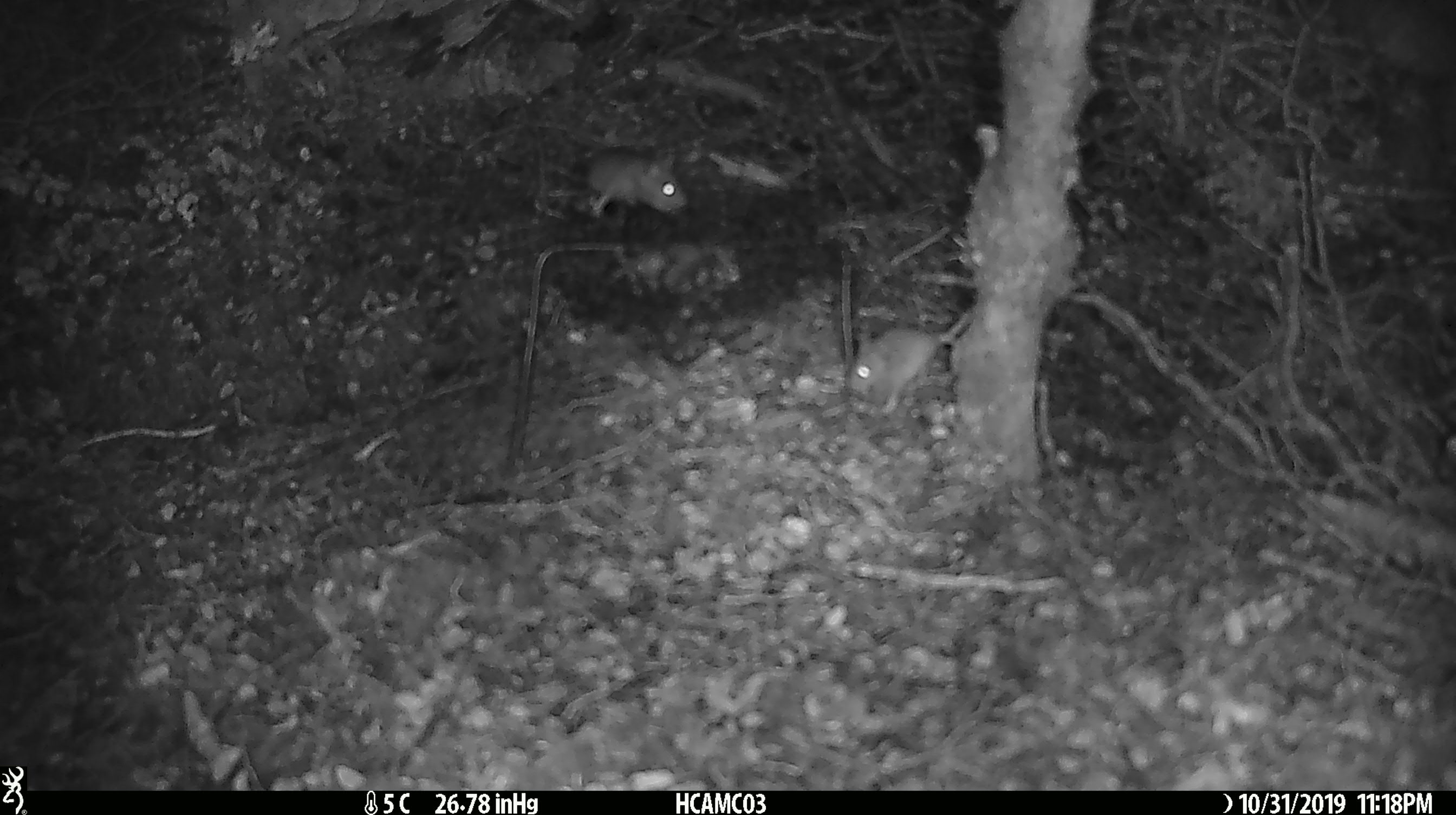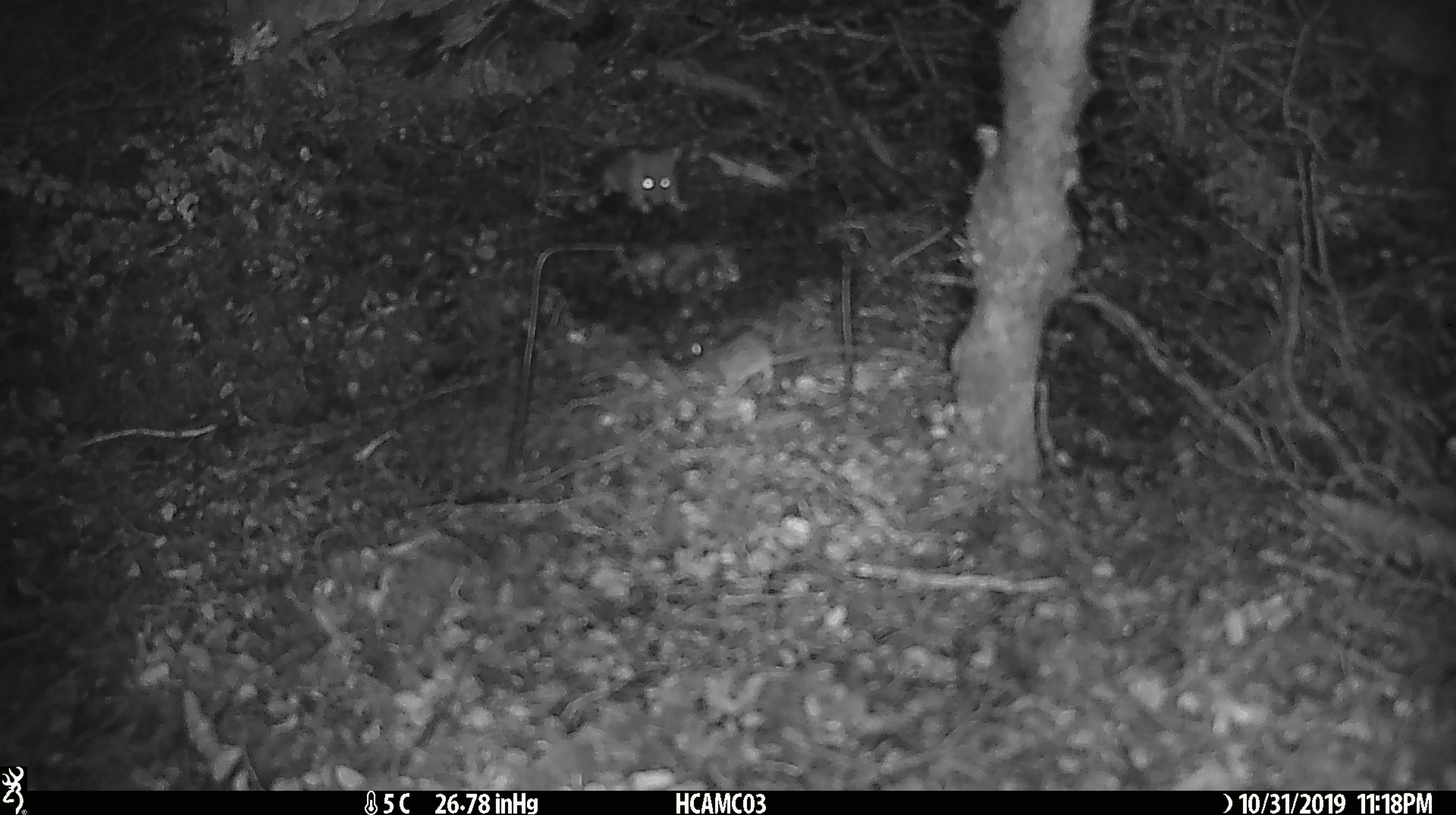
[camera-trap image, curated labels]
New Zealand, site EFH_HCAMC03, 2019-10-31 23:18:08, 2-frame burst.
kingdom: Animalia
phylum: Chordata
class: Mammalia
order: Rodentia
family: Muridae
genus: Mus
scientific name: Mus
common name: mouse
Mouse (Mus).